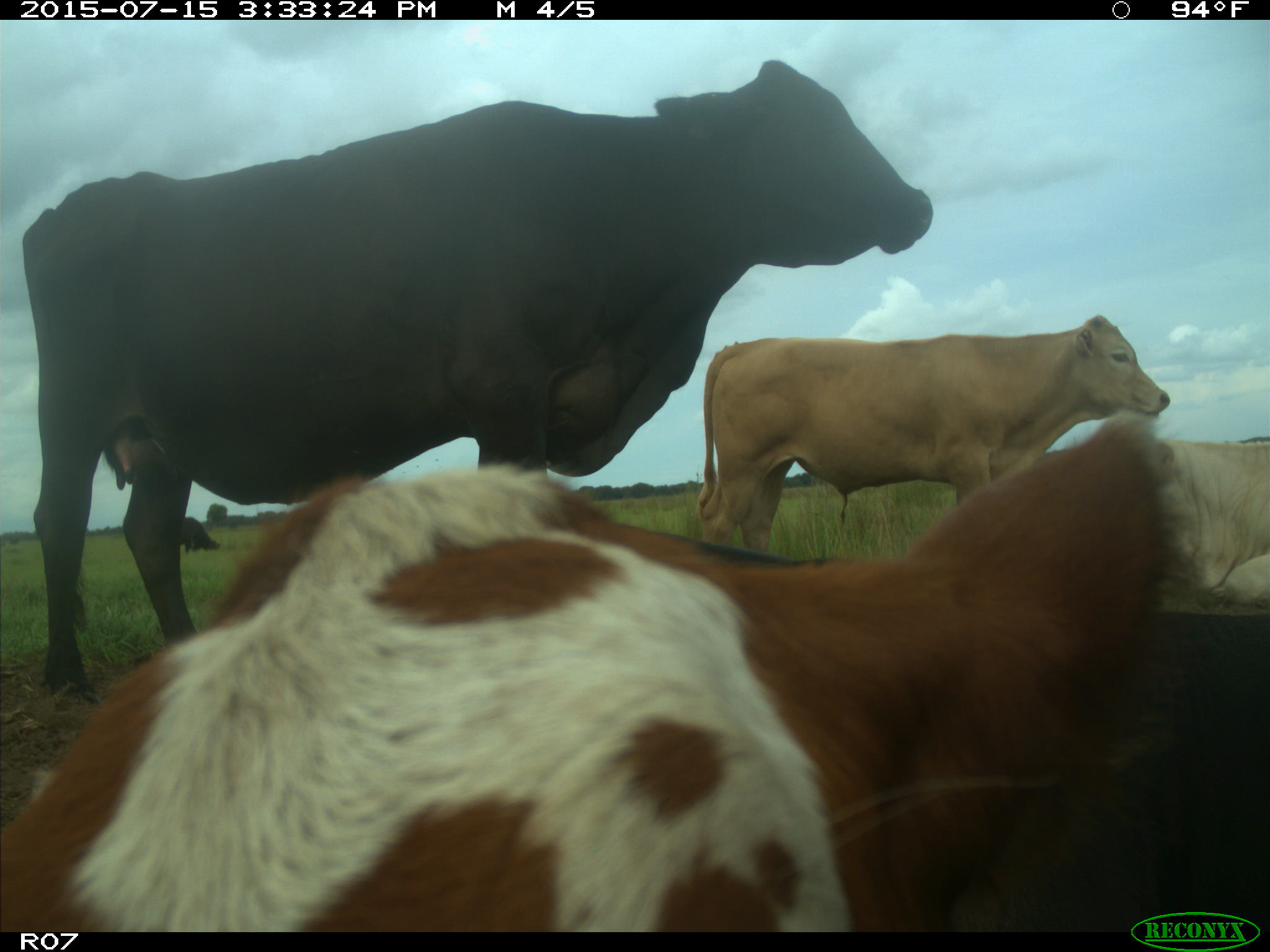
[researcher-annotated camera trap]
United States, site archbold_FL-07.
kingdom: Animalia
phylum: Chordata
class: Mammalia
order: Artiodactyla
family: Bovidae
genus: Bos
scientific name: Bos taurus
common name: domestic cow